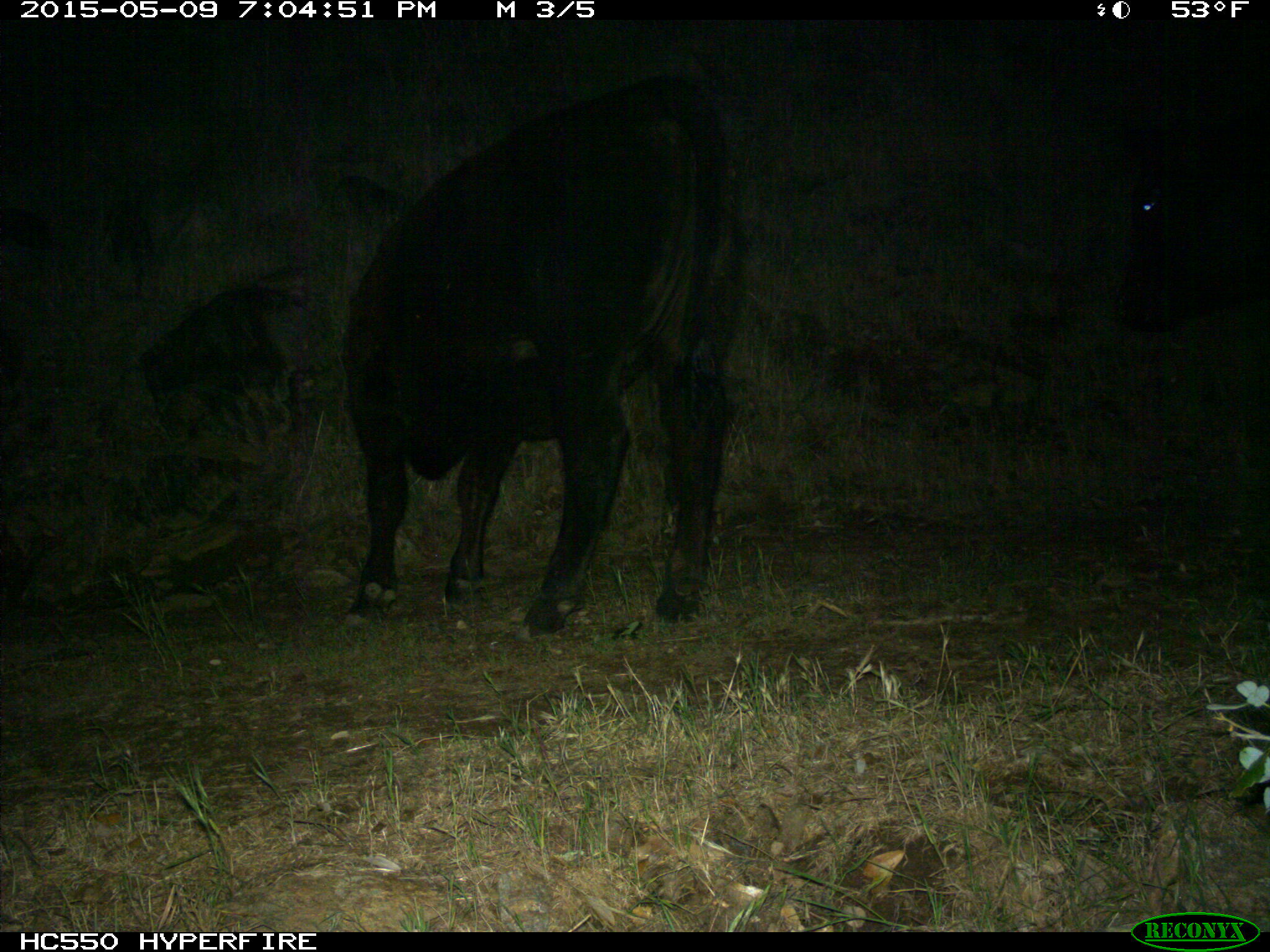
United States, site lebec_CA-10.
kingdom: Animalia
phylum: Chordata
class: Mammalia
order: Artiodactyla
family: Bovidae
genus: Bos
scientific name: Bos taurus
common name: domestic cow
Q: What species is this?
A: Bos taurus (domestic cow).